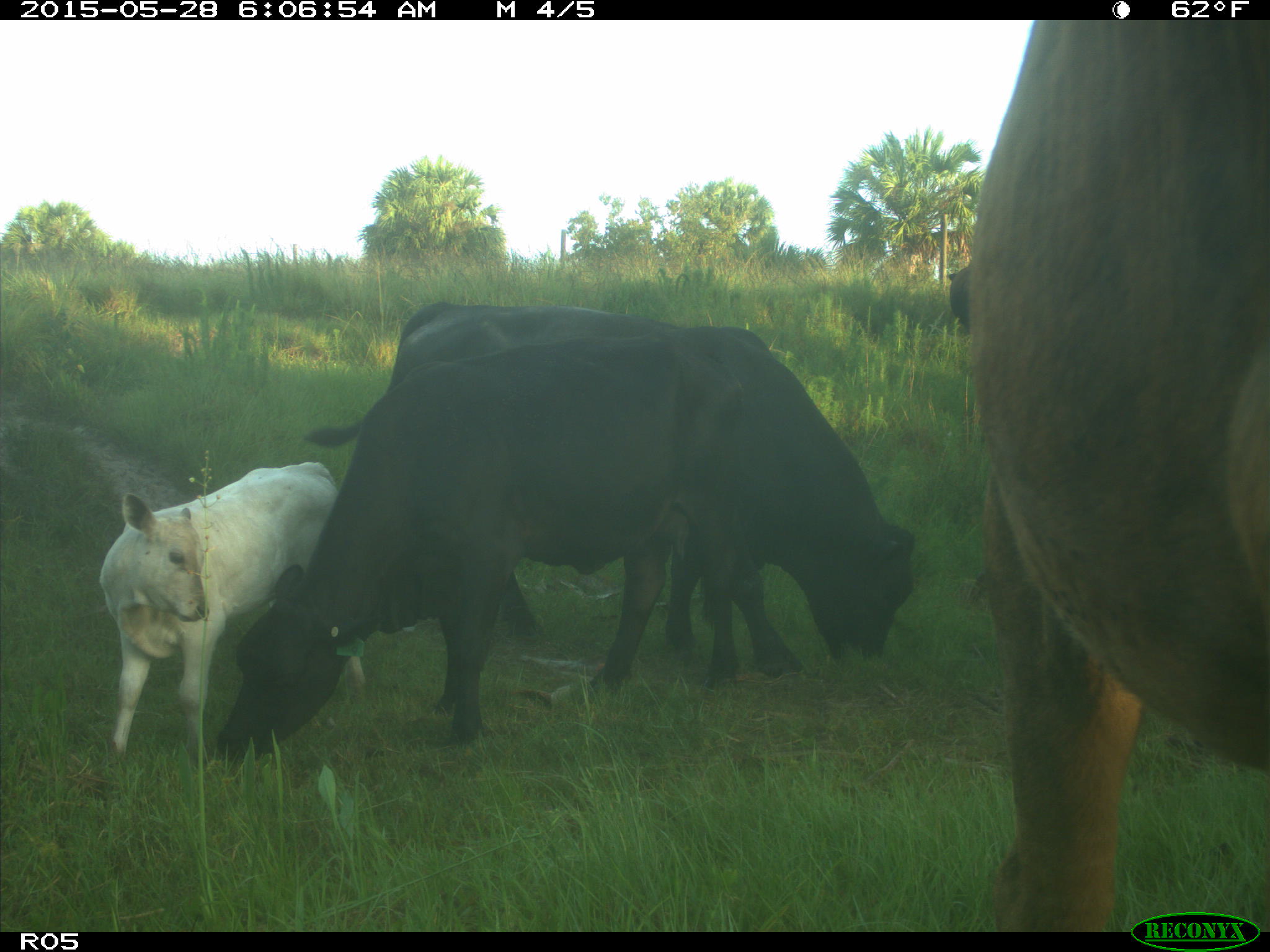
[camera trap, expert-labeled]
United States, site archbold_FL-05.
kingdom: Animalia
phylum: Chordata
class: Mammalia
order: Artiodactyla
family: Bovidae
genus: Bos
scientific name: Bos taurus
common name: domestic cow